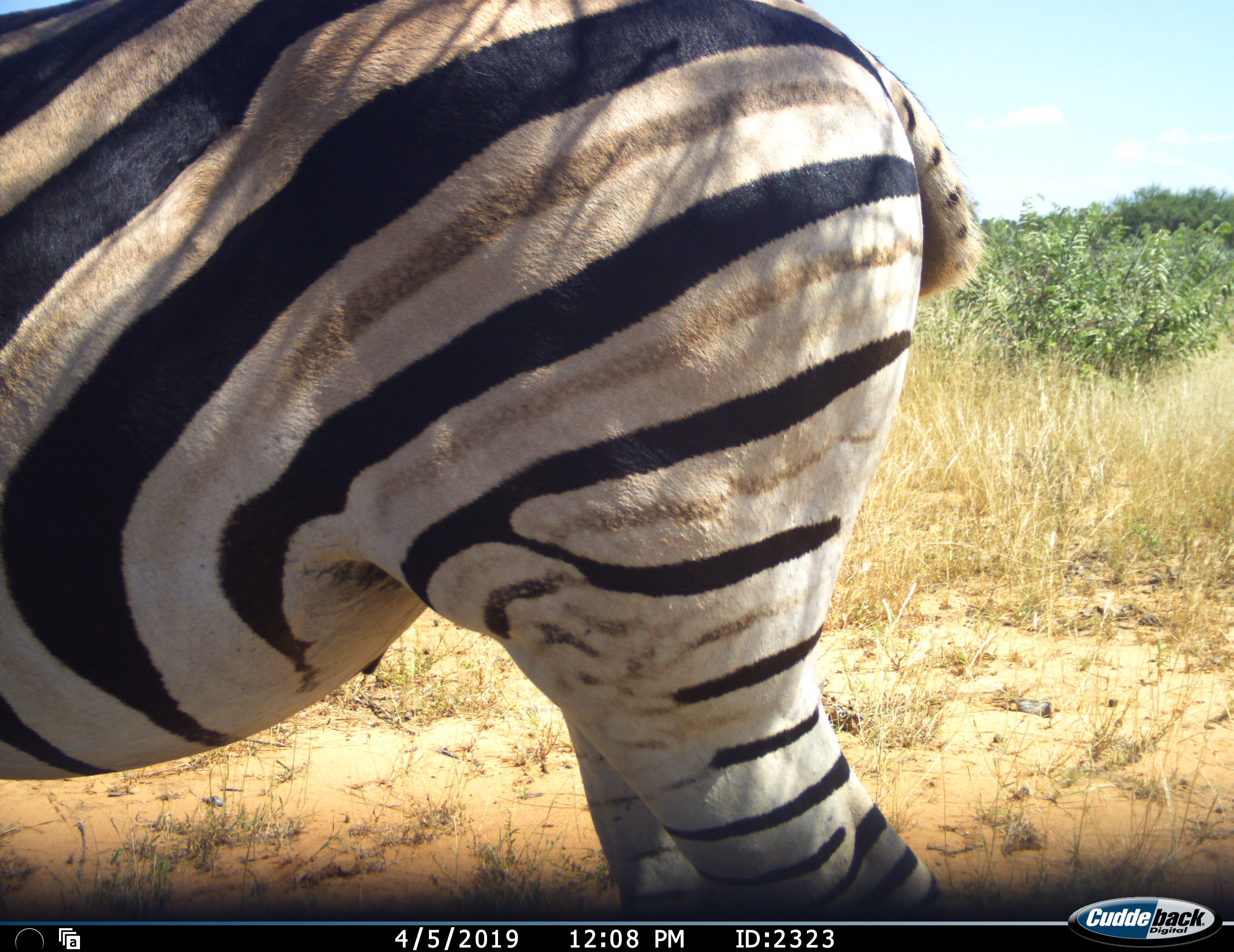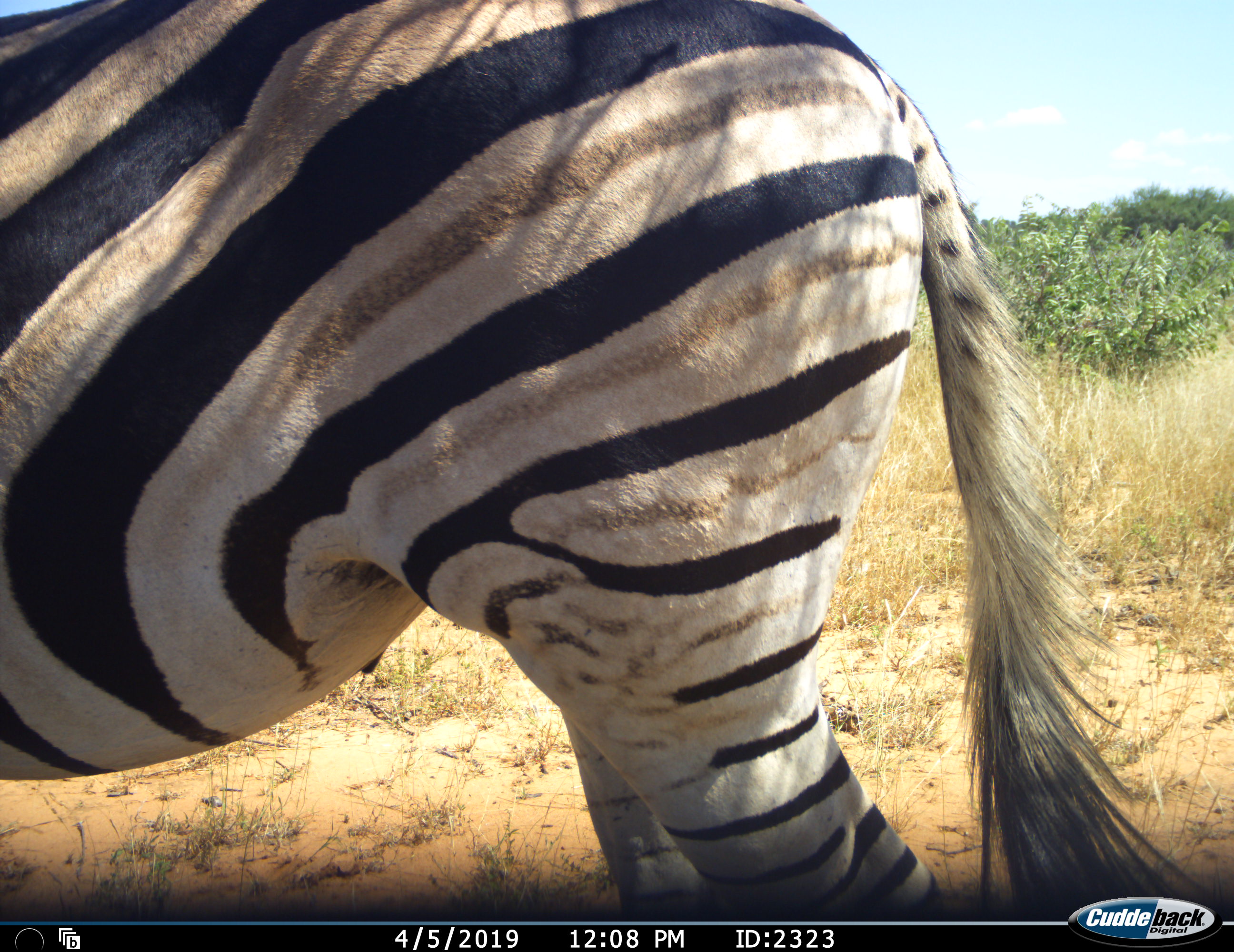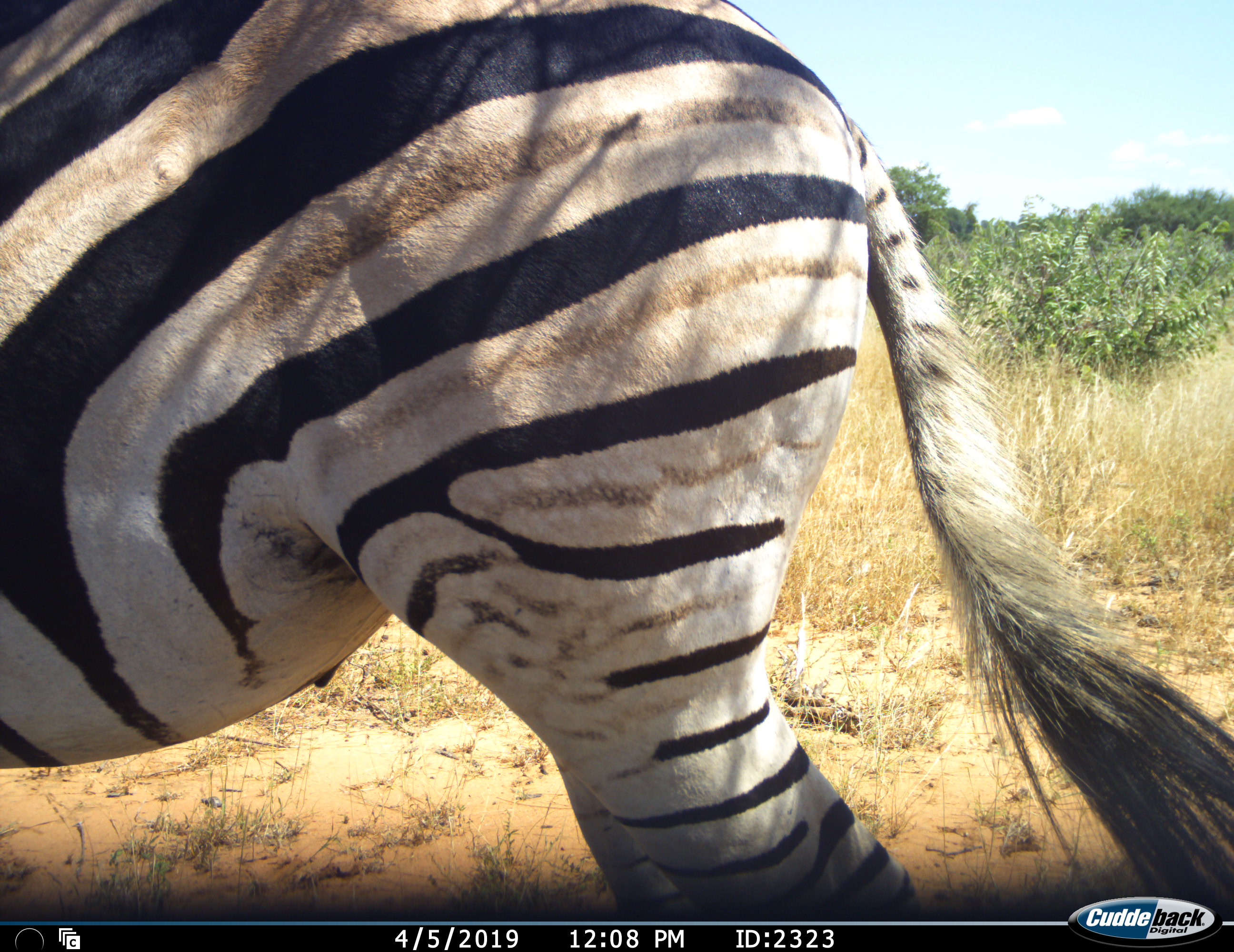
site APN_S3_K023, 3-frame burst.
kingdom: Animalia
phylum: Chordata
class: Mammalia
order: Perissodactyla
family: Equidae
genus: Equus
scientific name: Equus quagga burchellii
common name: burchell's zebra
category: zebraburchells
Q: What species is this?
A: Zebraburchells (burchell's zebra) (Equus quagga burchellii).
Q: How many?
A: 1.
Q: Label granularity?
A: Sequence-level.